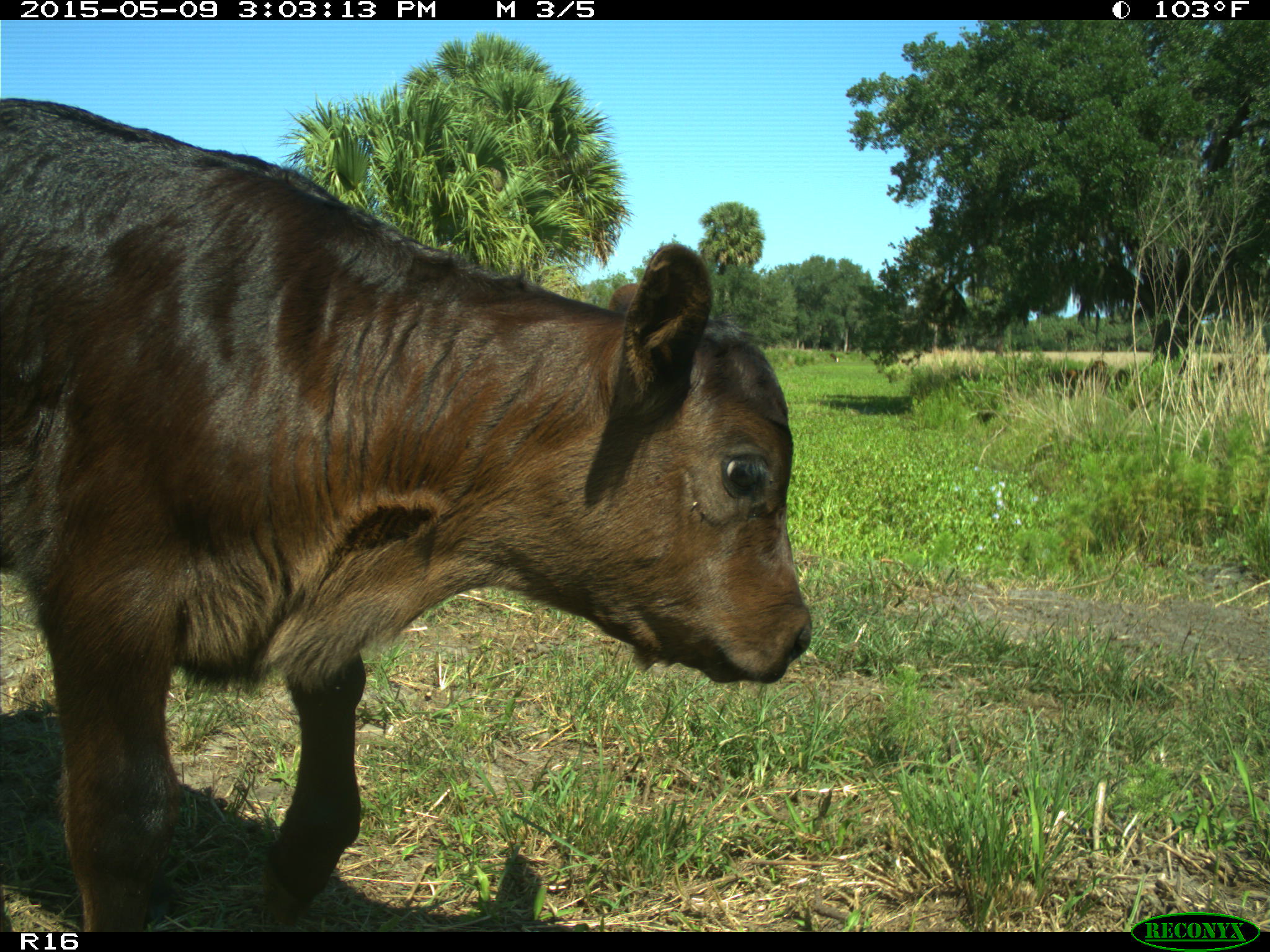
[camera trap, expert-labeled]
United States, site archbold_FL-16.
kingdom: Animalia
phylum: Chordata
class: Mammalia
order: Artiodactyla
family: Bovidae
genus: Bos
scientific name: Bos taurus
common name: domestic cow